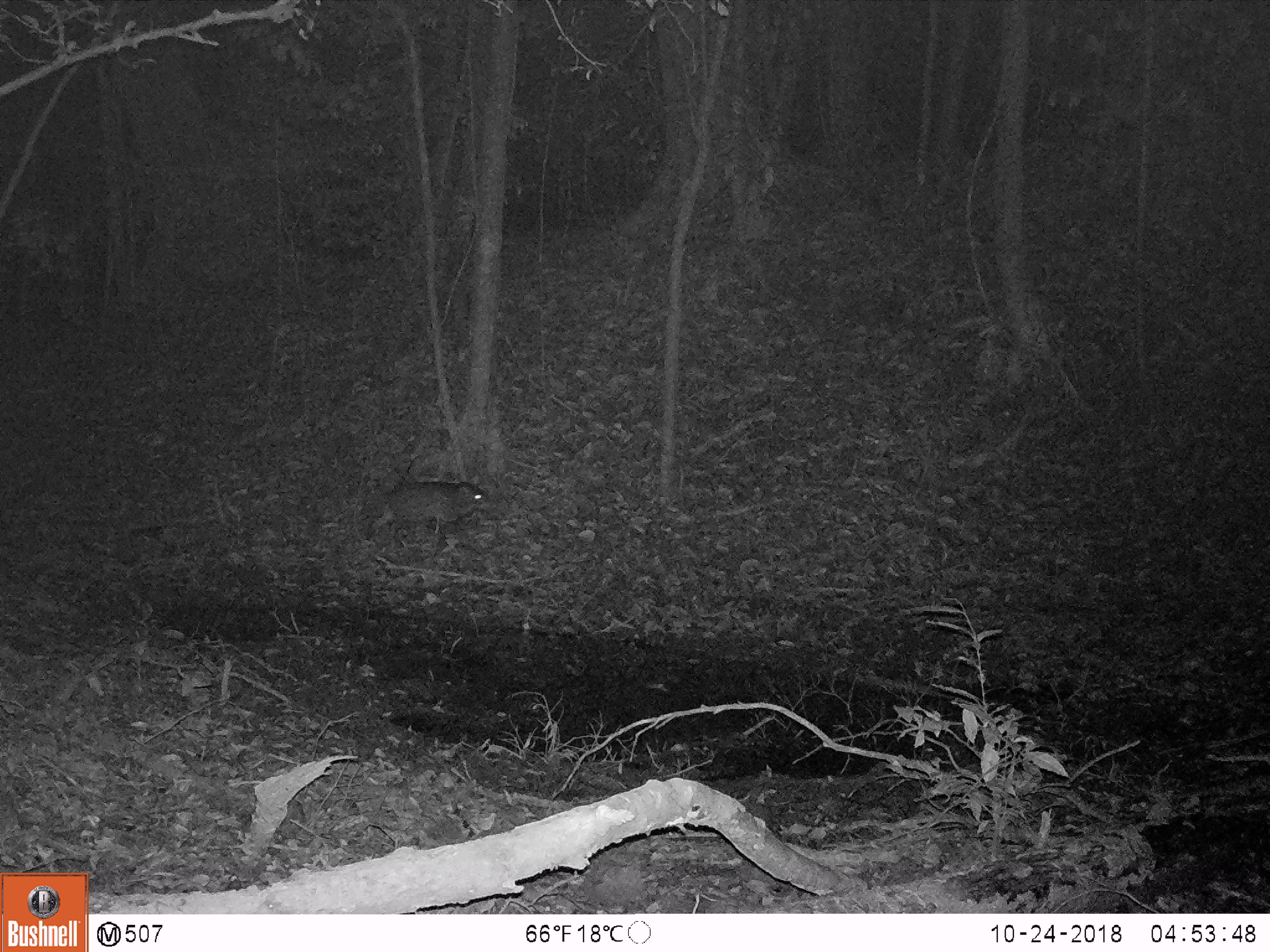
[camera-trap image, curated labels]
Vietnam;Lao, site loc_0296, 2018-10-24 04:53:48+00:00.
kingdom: Animalia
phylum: Chordata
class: Mammalia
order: Artiodactyla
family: Suidae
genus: Sus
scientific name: Sus scrofa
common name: eurasian wild pig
Eurasian wild pig (Sus scrofa). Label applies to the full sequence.